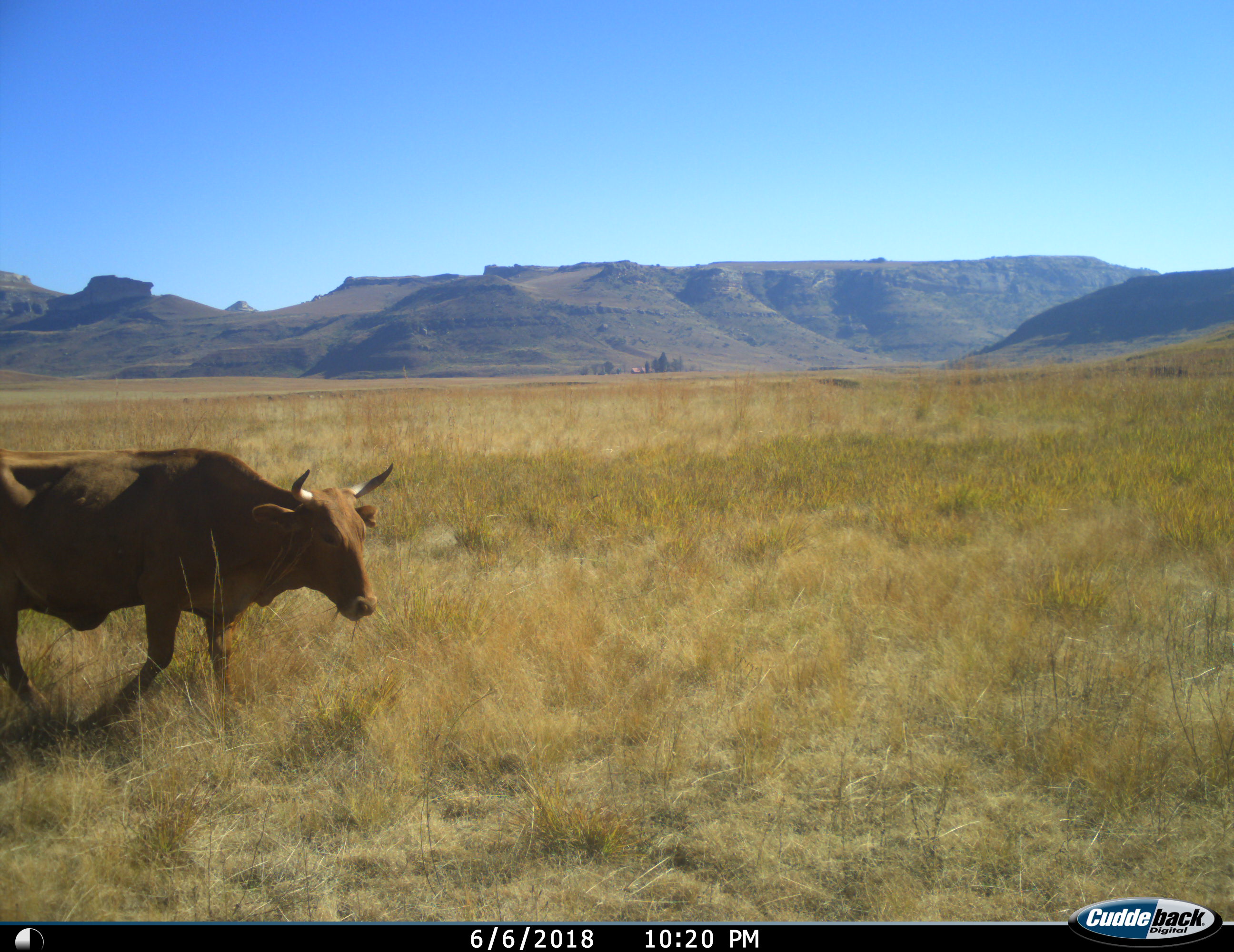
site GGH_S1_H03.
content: unidentified animal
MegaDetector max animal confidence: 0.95